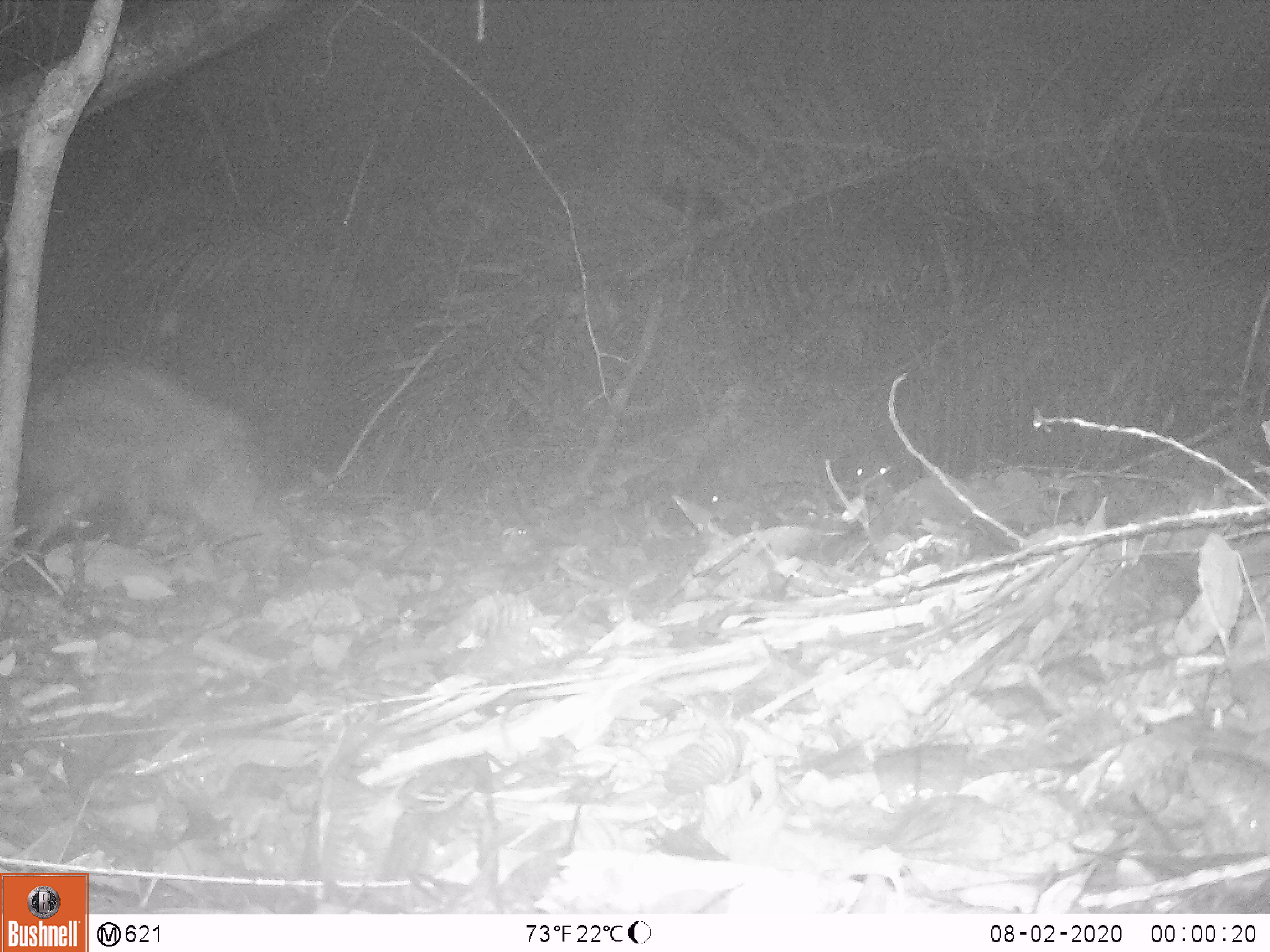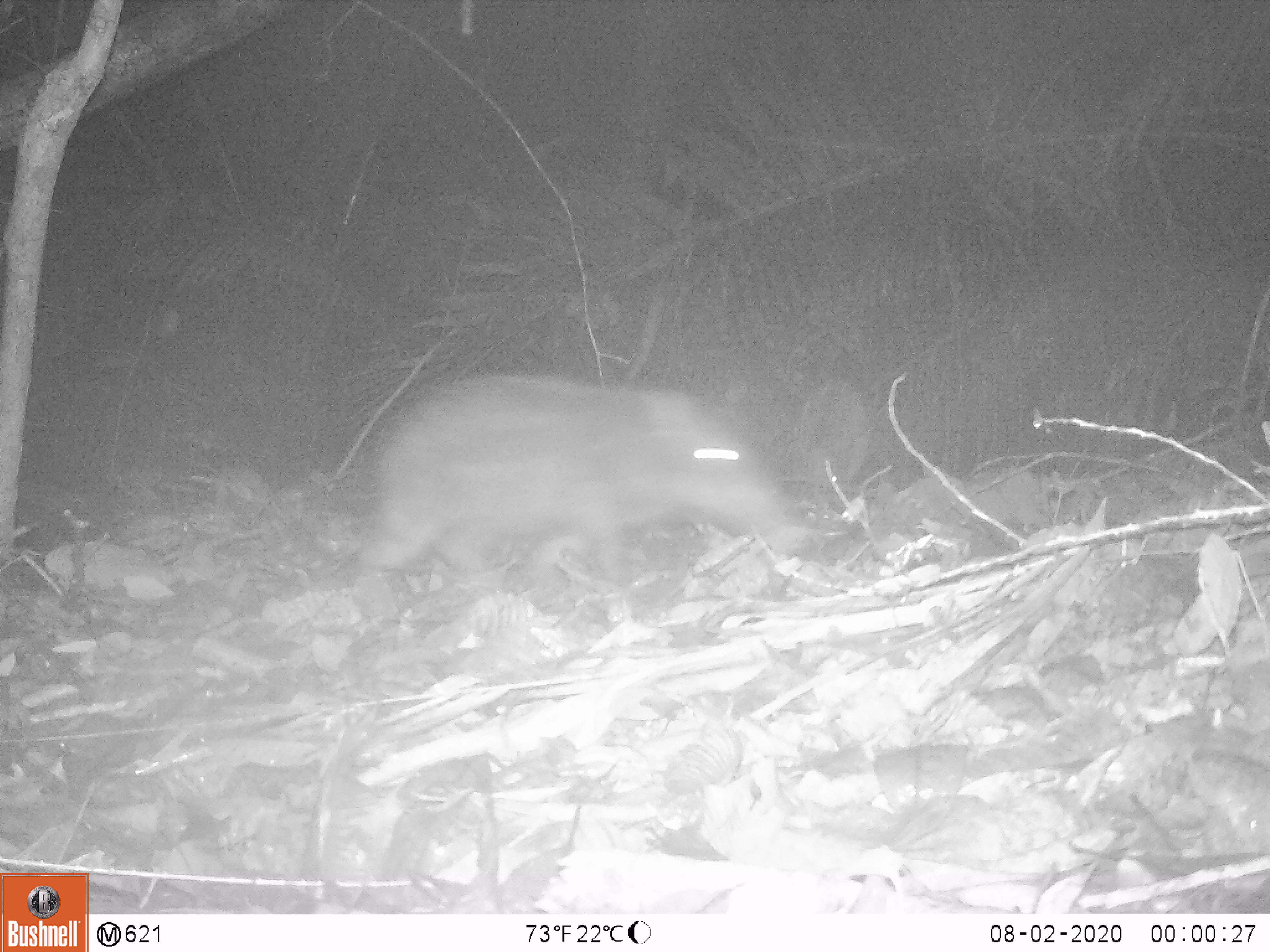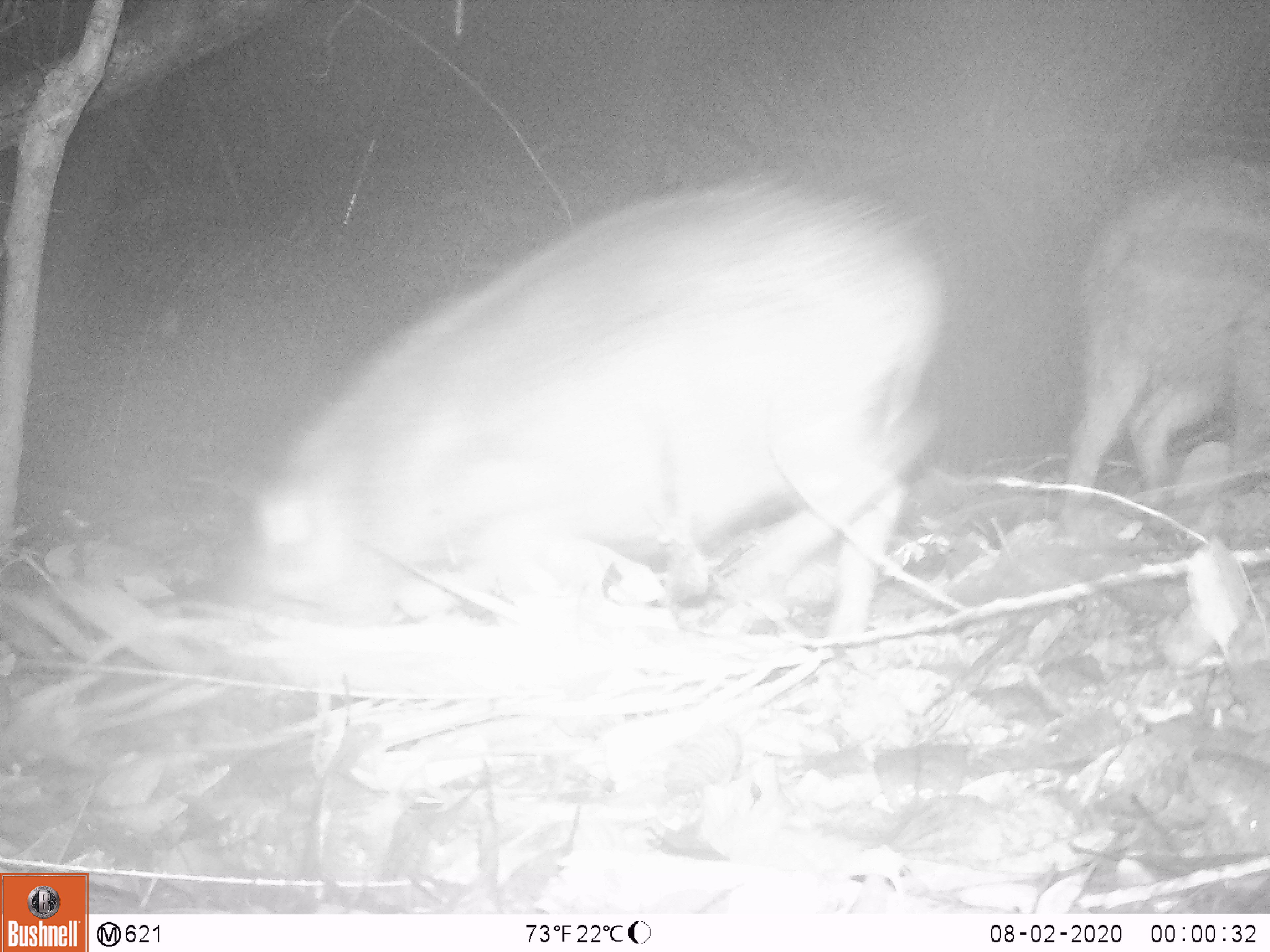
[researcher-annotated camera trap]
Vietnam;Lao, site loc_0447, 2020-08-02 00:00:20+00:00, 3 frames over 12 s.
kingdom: Animalia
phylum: Chordata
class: Mammalia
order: Artiodactyla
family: Suidae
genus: Sus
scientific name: Sus scrofa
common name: eurasian wild pig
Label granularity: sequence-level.